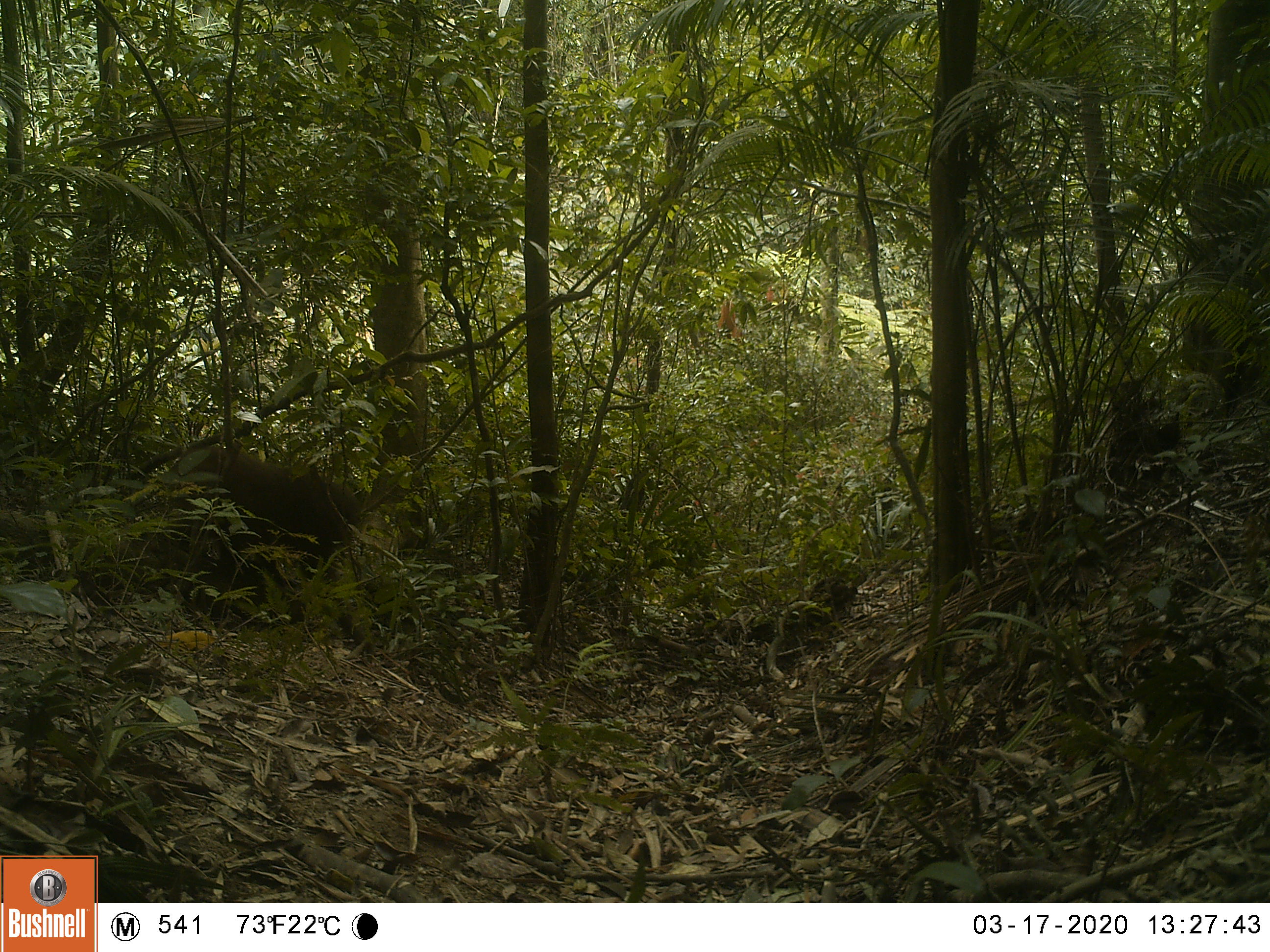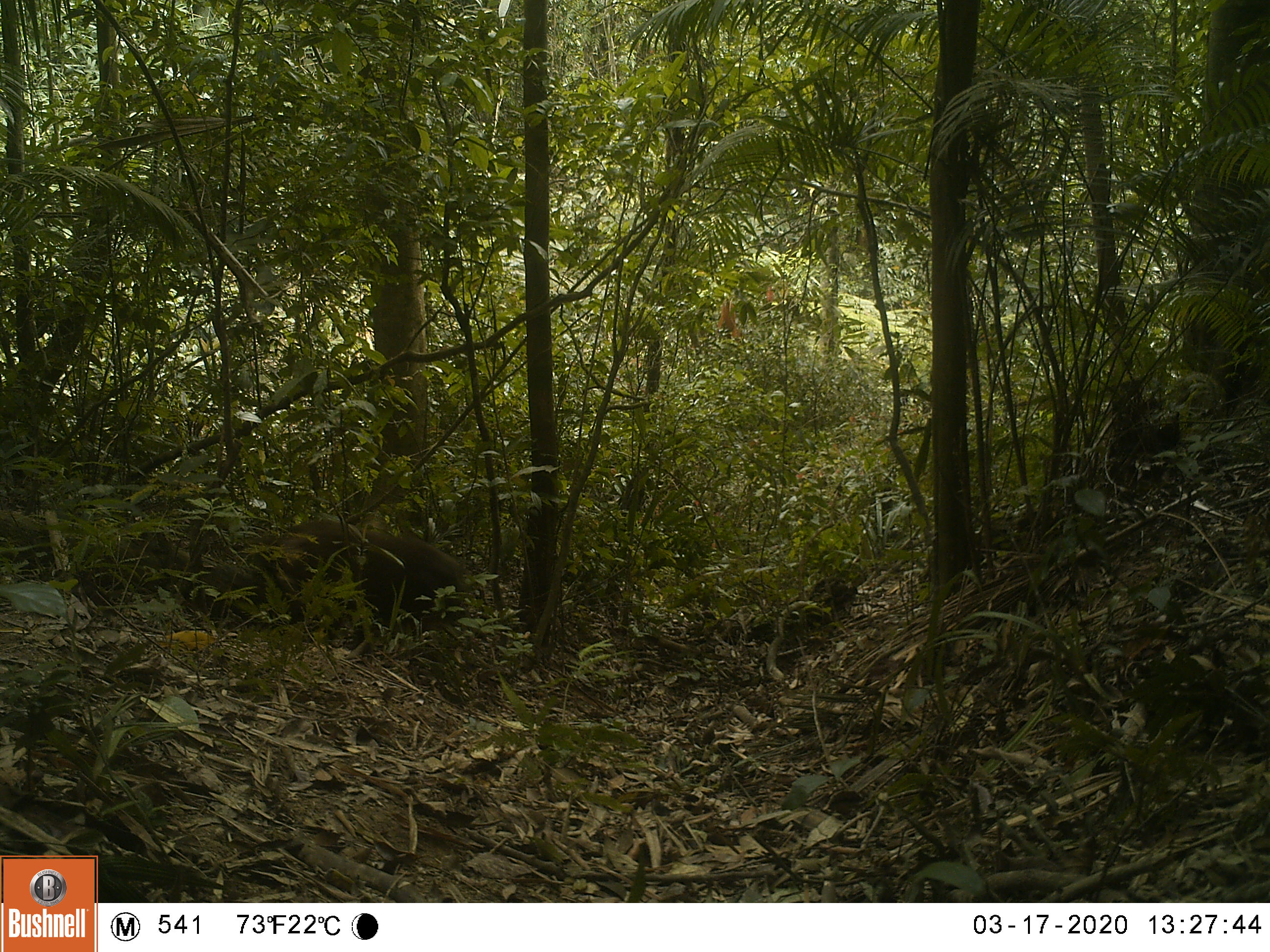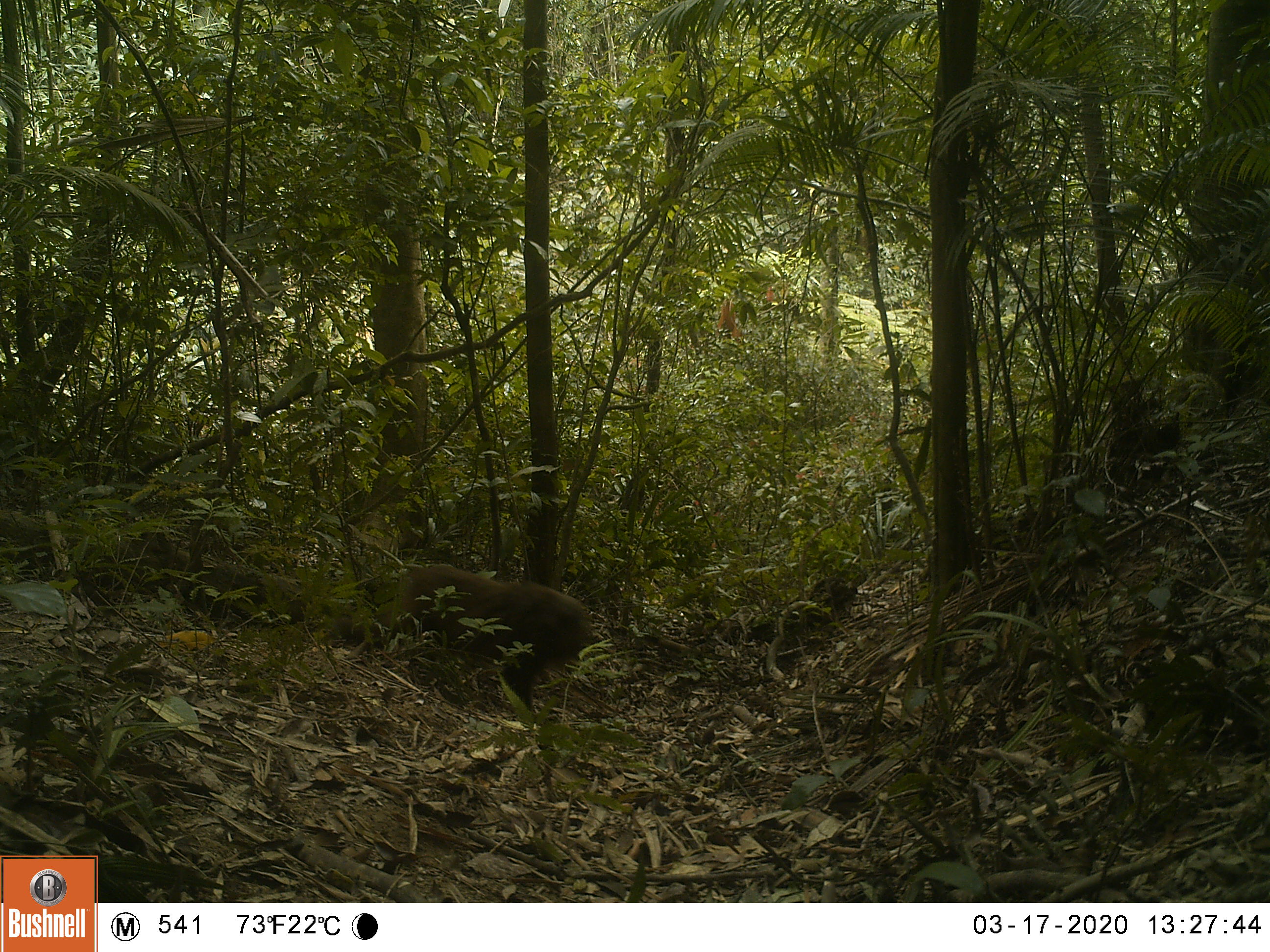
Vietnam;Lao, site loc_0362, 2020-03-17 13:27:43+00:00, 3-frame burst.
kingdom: Animalia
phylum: Chordata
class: Mammalia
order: Primates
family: Cercopithecidae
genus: Macaca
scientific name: Macaca arctoides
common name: stump-tailed macaque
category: stump tailed macaque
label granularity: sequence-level